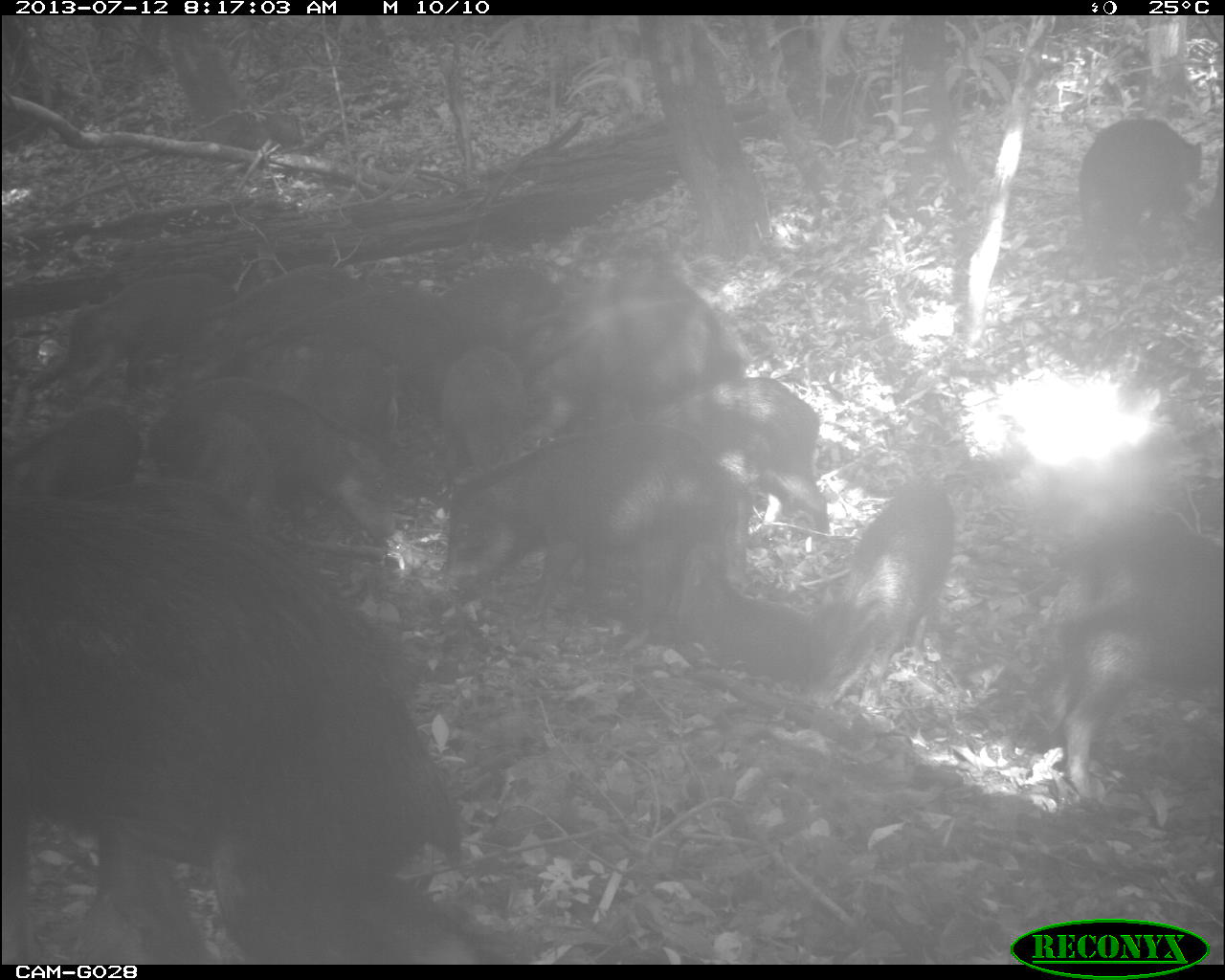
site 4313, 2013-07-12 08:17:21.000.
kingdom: Animalia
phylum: Chordata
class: Mammalia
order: Artiodactyla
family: Tayassuidae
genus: Tayassu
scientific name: Tayassu pecari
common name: white-lipped peccary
Tayassu pecari (white-lipped peccary), count 25.